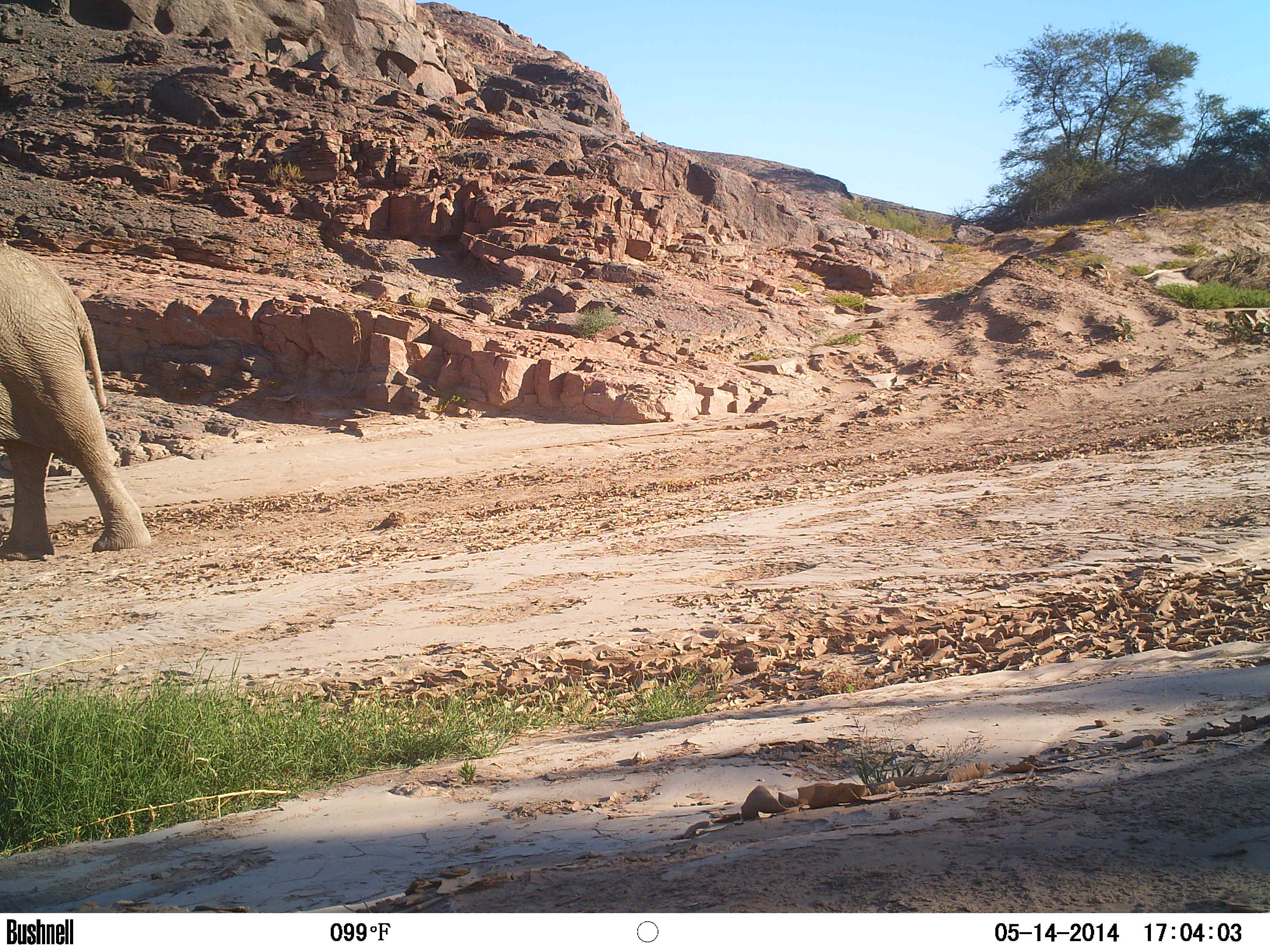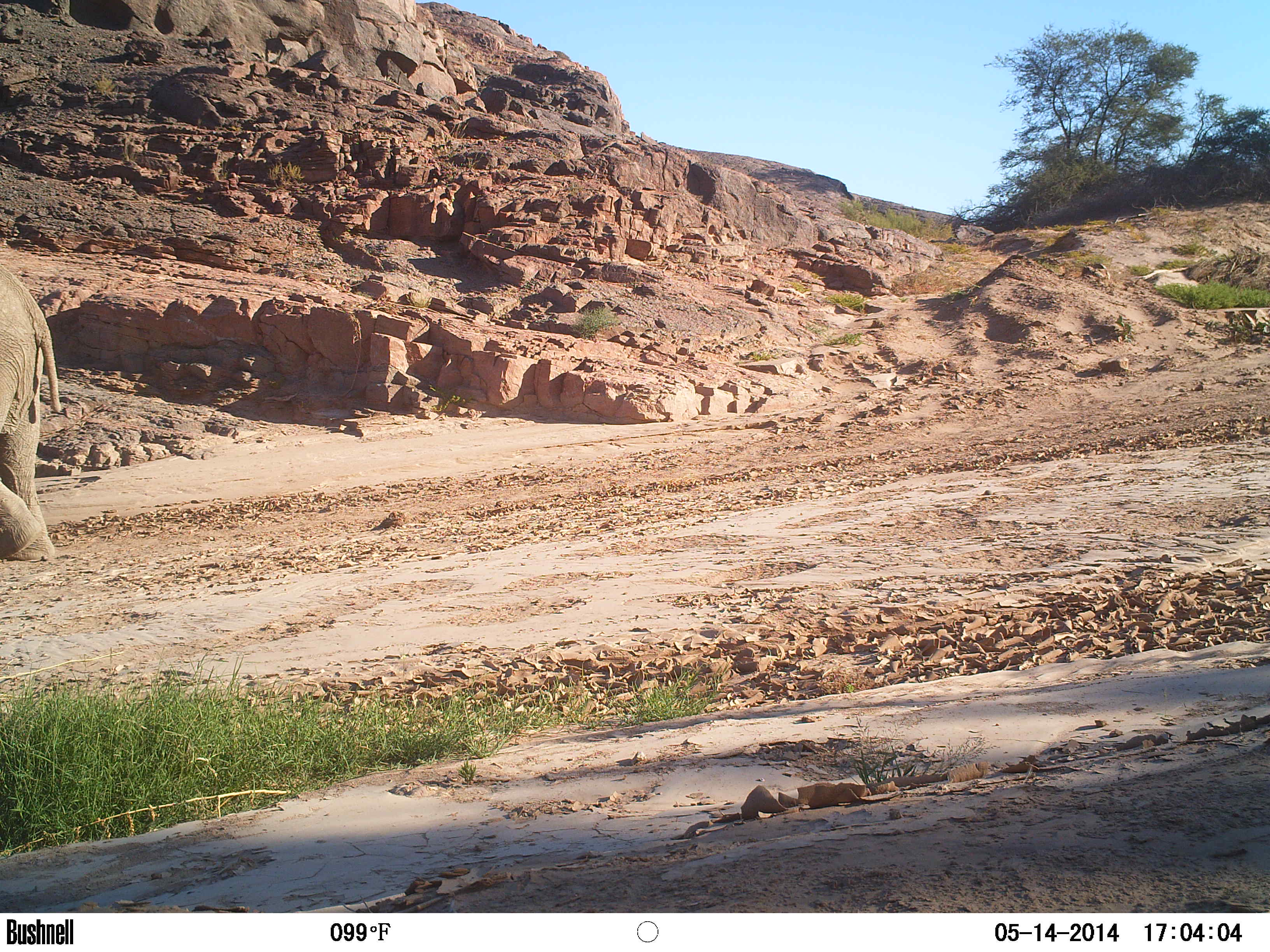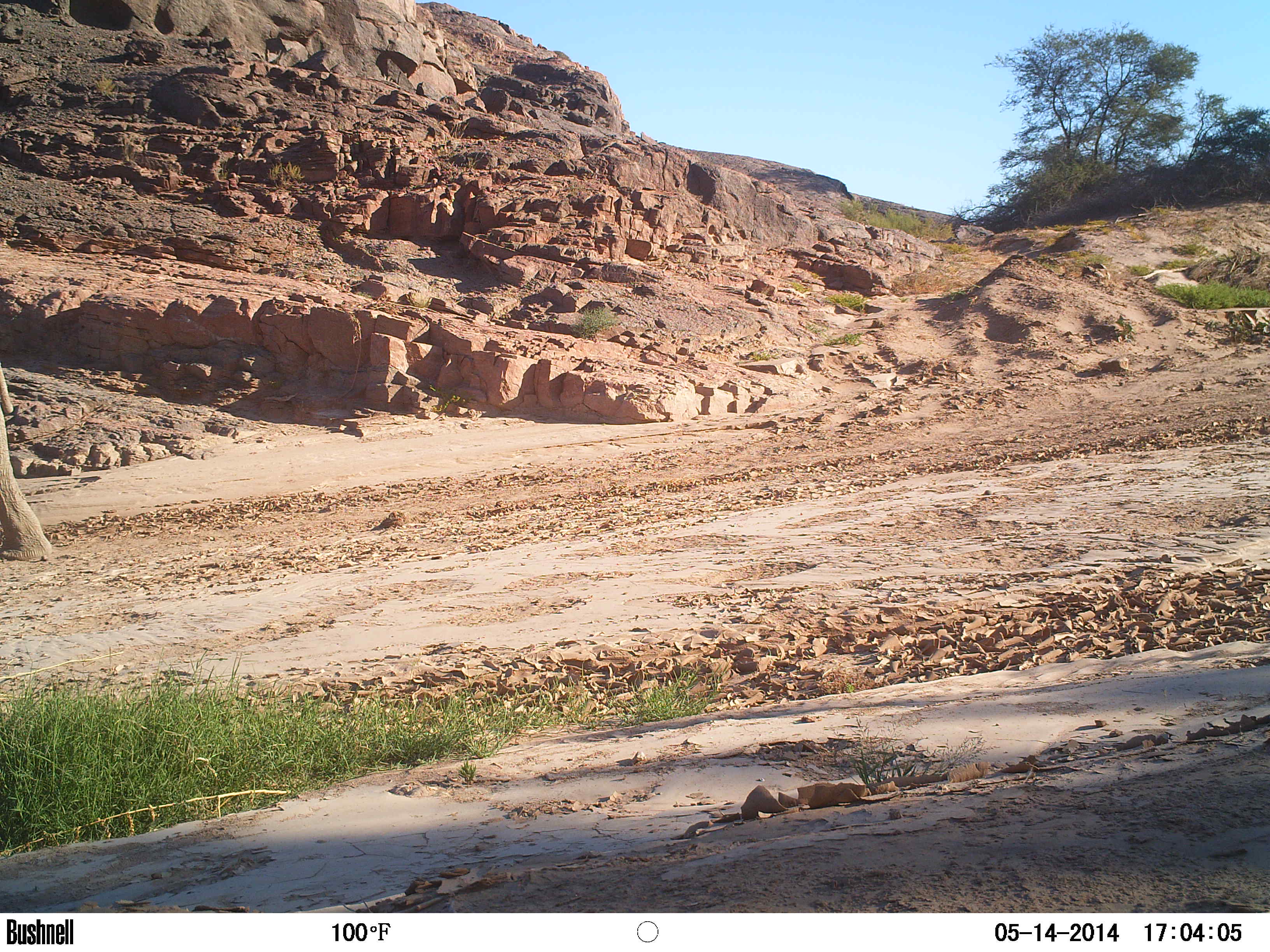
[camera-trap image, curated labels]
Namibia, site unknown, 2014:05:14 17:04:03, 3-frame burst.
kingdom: Animalia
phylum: Chordata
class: Mammalia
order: Proboscidea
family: Elephantidae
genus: Loxodonta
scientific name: Loxodonta africana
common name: african elephant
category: loxodanta africana